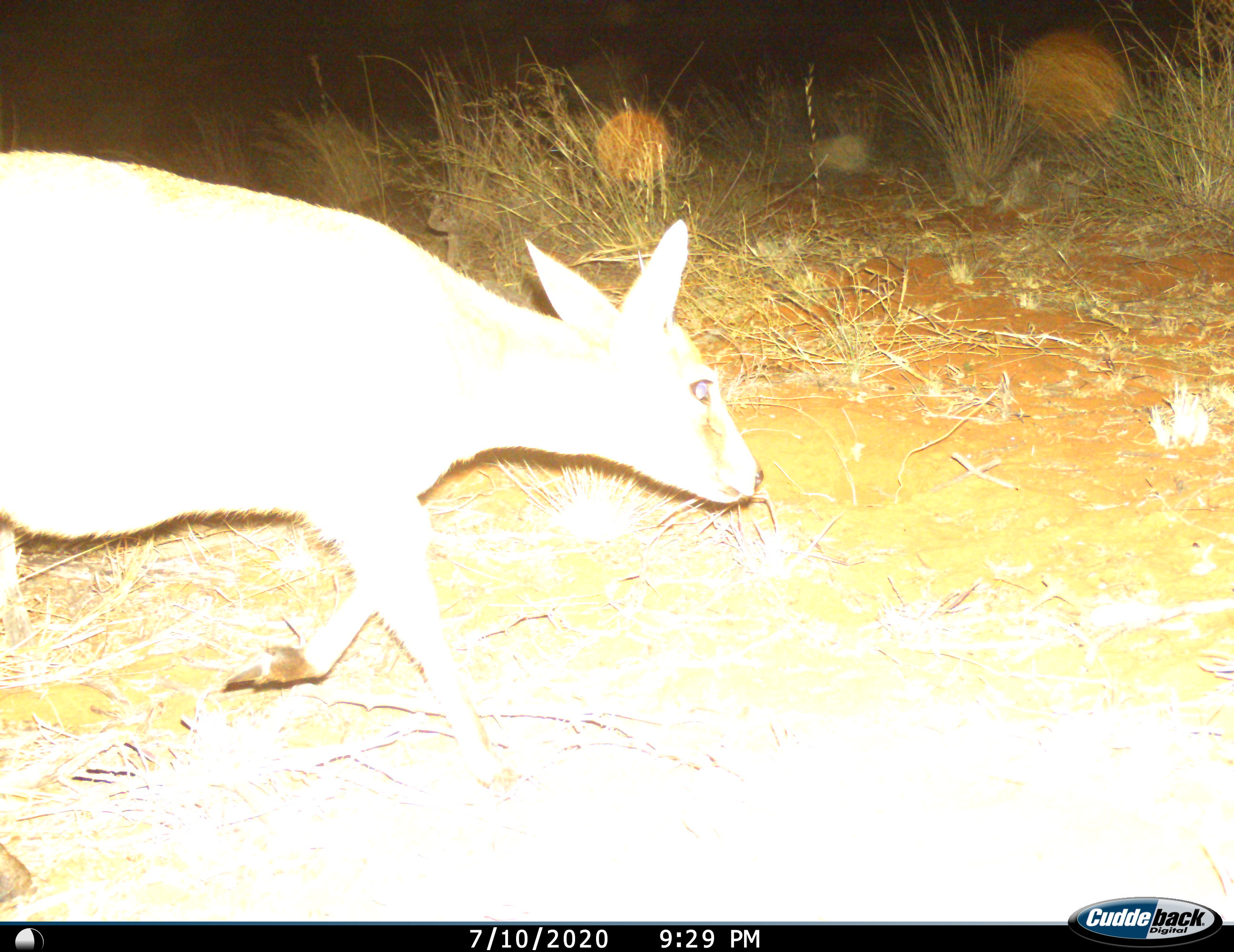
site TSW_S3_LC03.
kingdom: Animalia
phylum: Chordata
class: Mammalia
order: Artiodactyla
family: Bovidae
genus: Sylvicapra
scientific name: Sylvicapra grimmia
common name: common duiker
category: duikercommongrey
Duikercommongrey (common duiker) (Sylvicapra grimmia), count 1. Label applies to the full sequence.